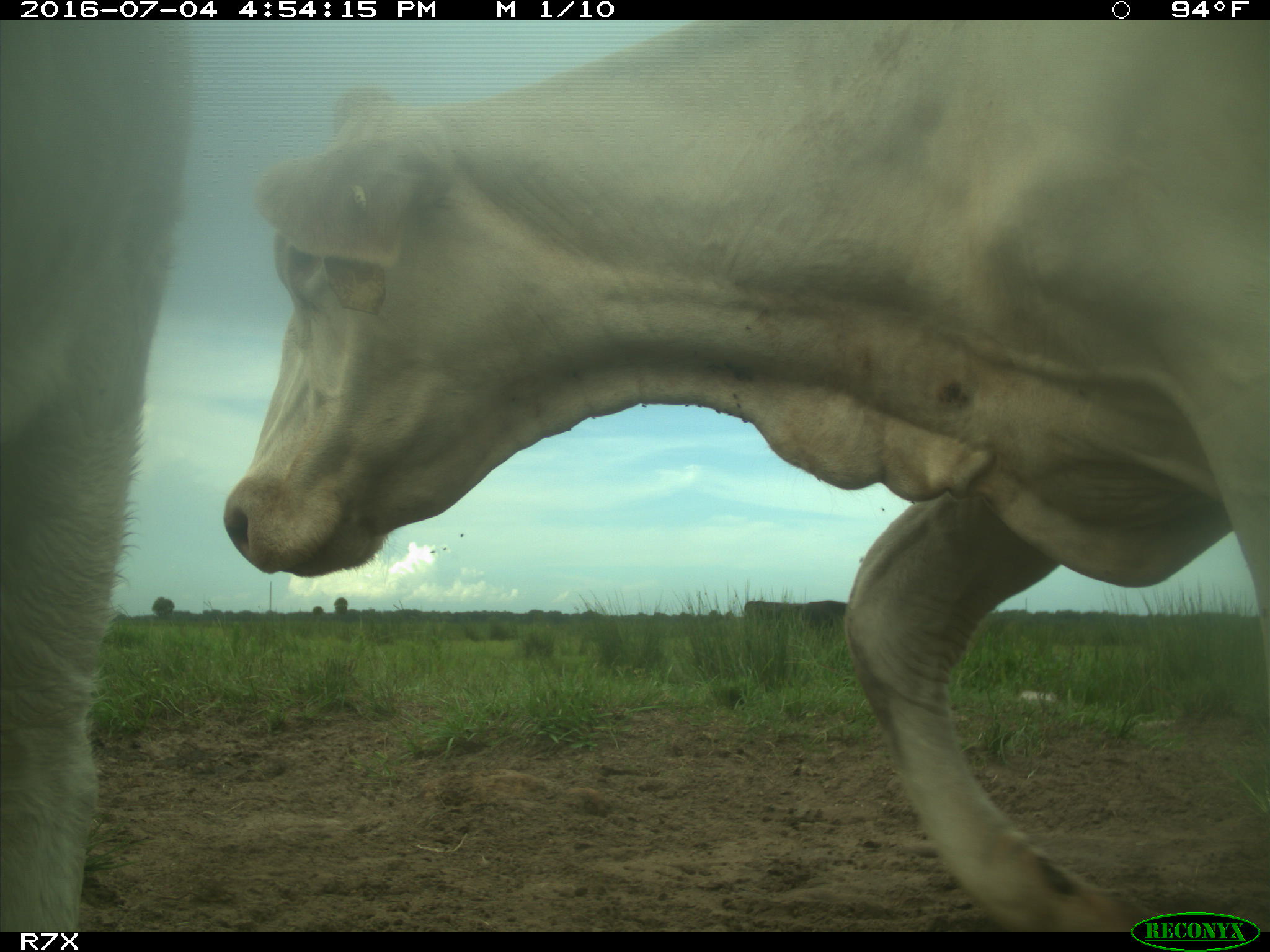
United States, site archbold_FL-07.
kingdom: Animalia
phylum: Chordata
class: Mammalia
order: Artiodactyla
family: Bovidae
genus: Bos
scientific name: Bos taurus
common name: domestic cow